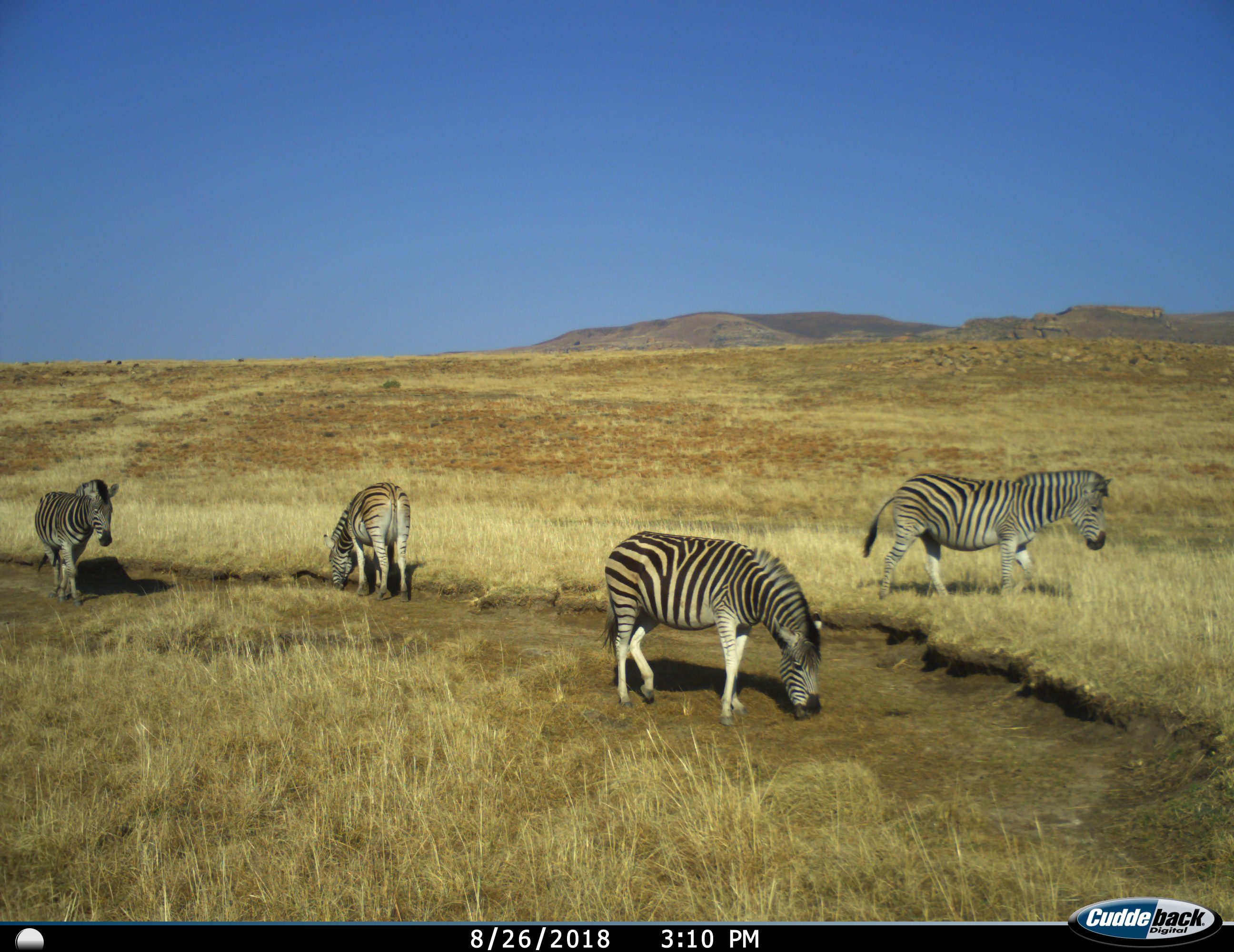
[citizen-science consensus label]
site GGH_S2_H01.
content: unidentified animal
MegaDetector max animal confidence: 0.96